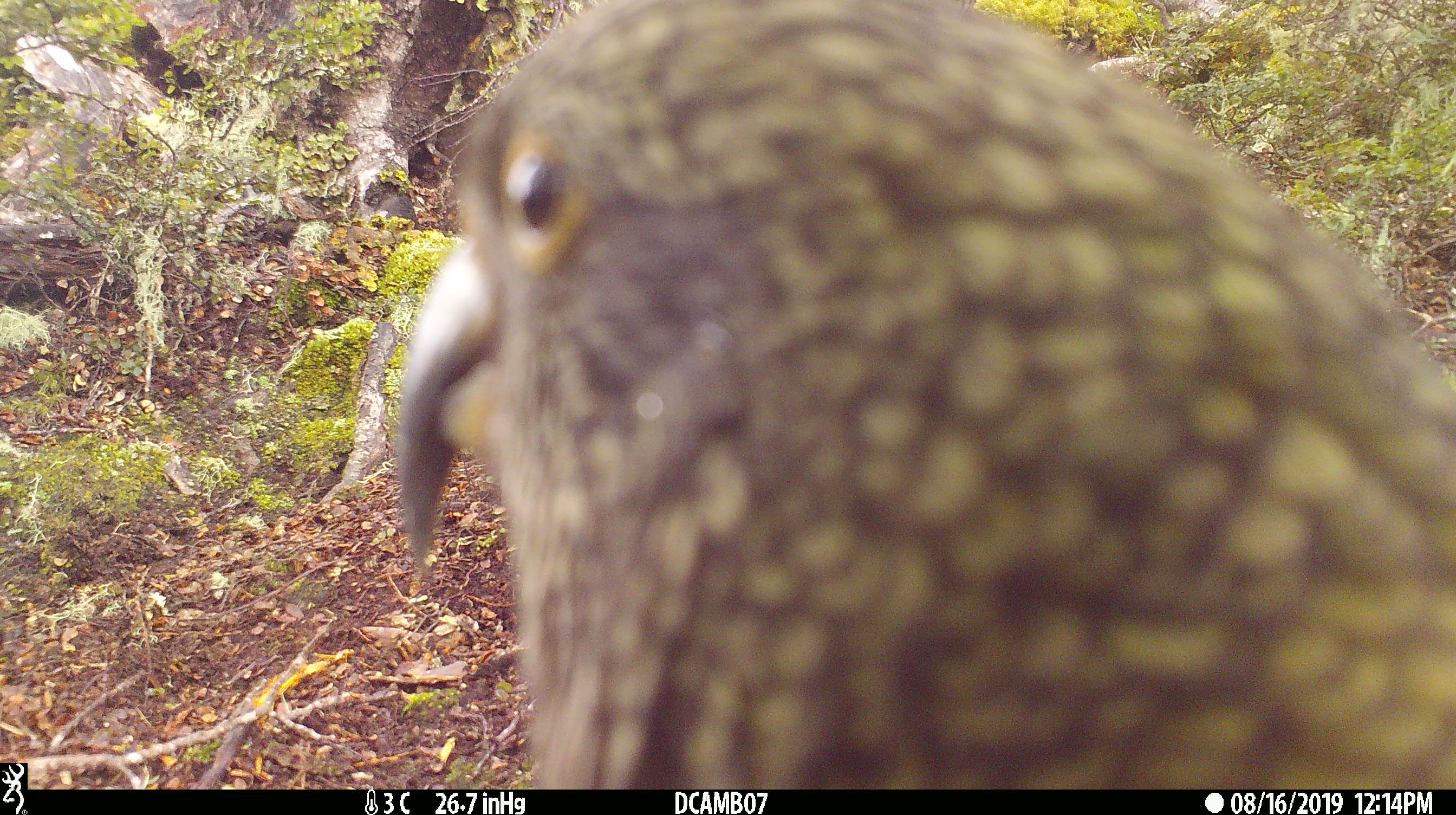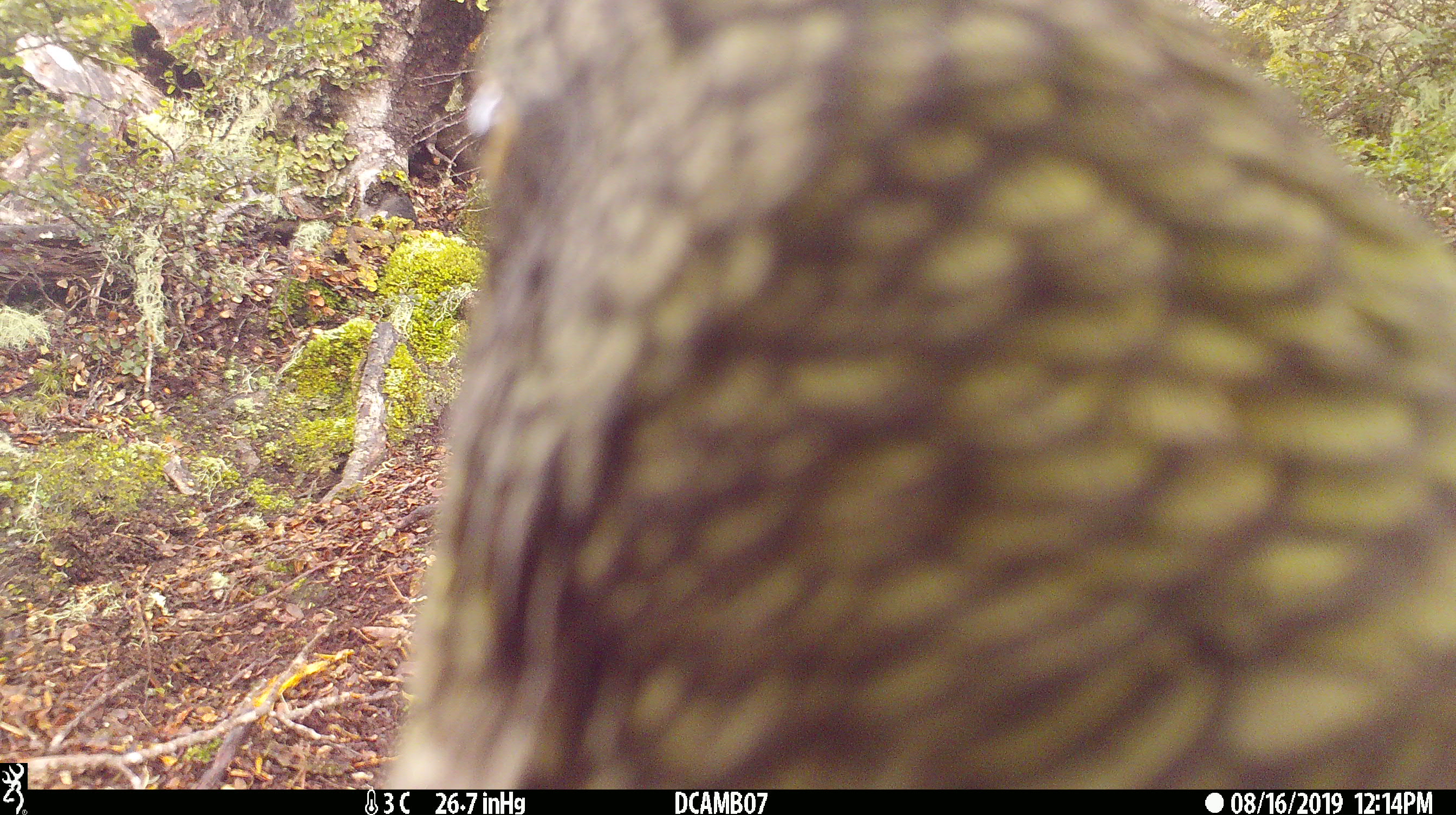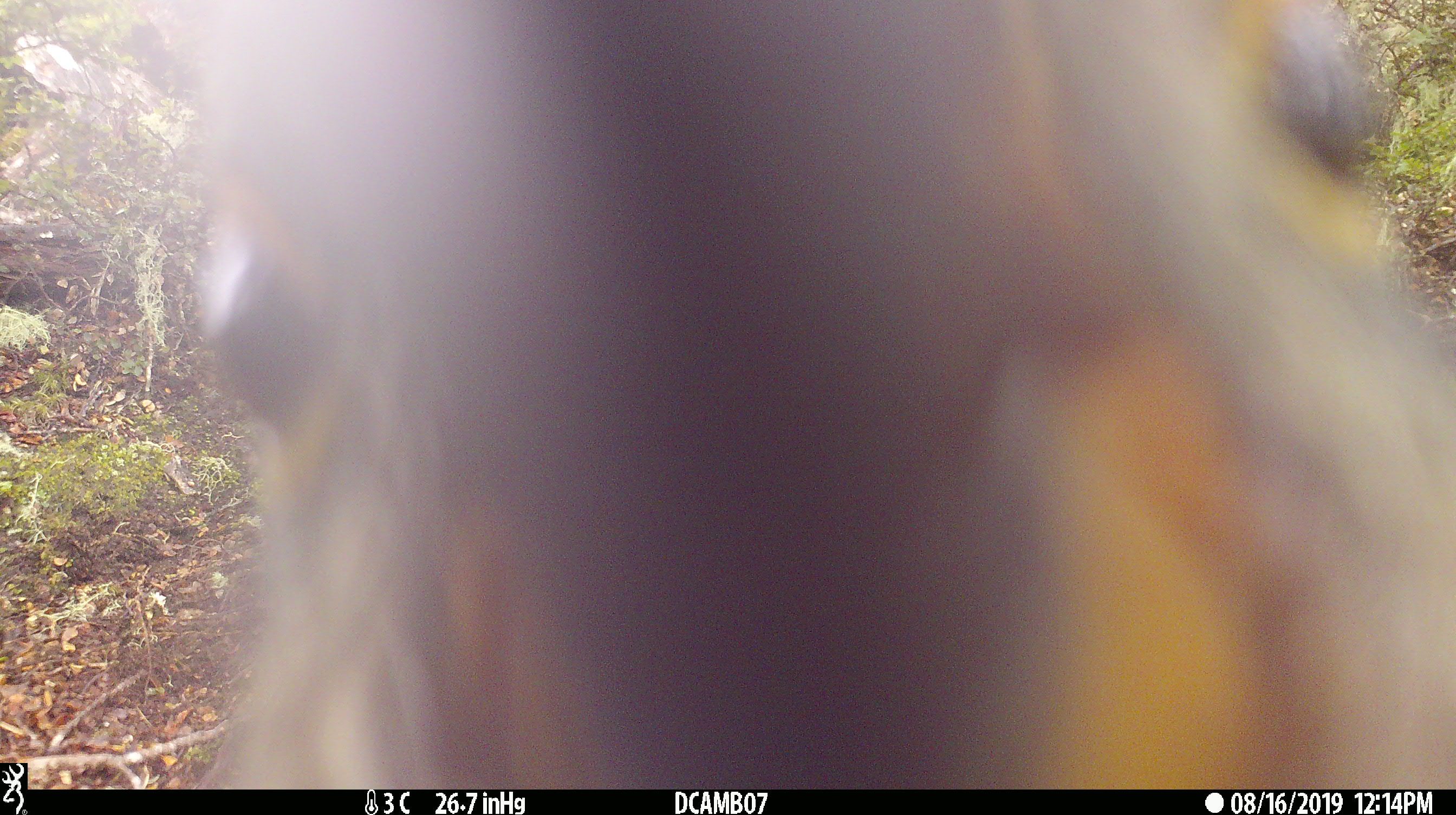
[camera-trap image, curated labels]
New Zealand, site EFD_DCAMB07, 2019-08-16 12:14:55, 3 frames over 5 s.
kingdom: Animalia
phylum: Chordata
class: Aves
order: Psittaciformes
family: Strigopidae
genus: Nestor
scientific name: Nestor notabilis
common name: kea